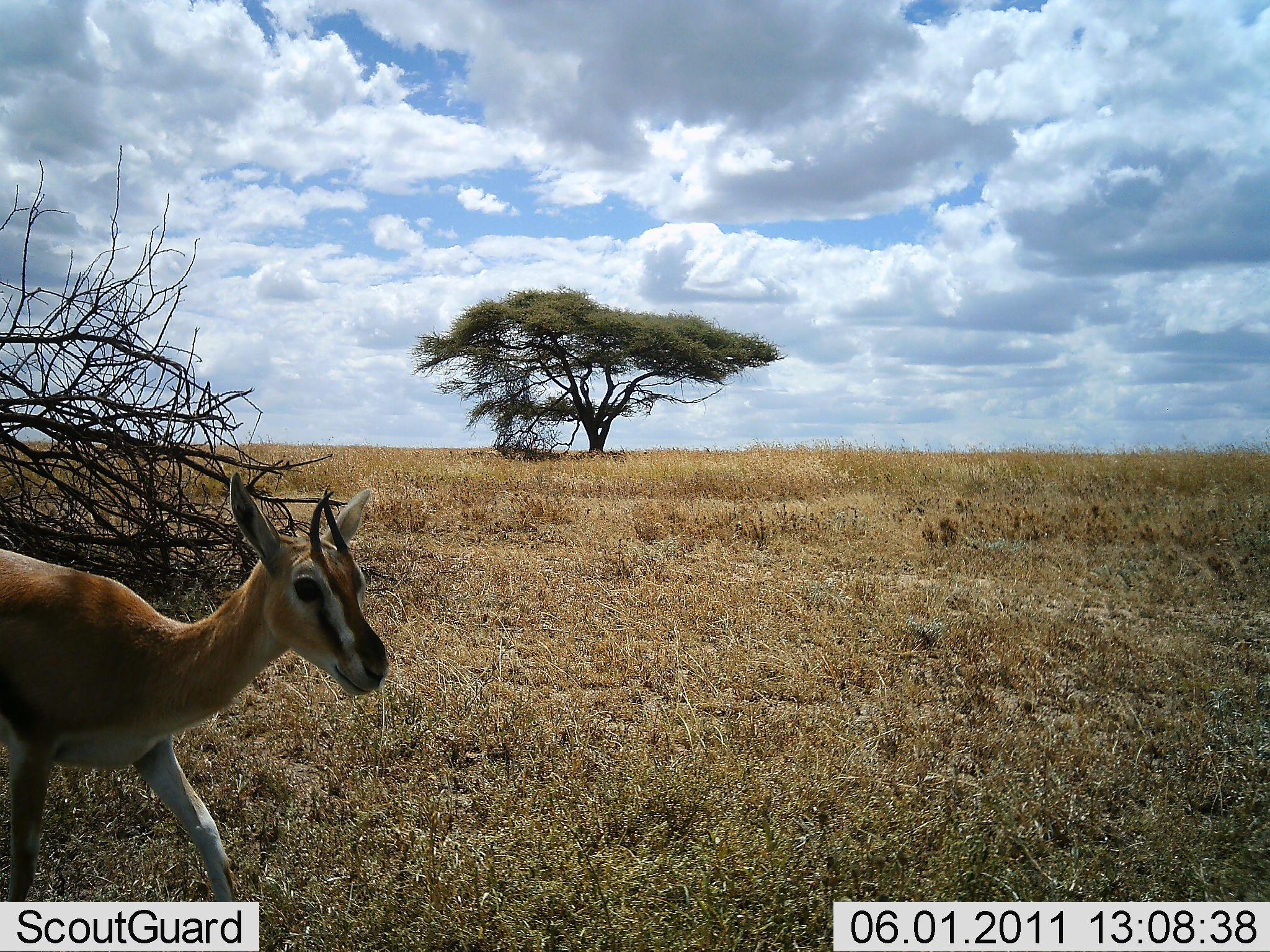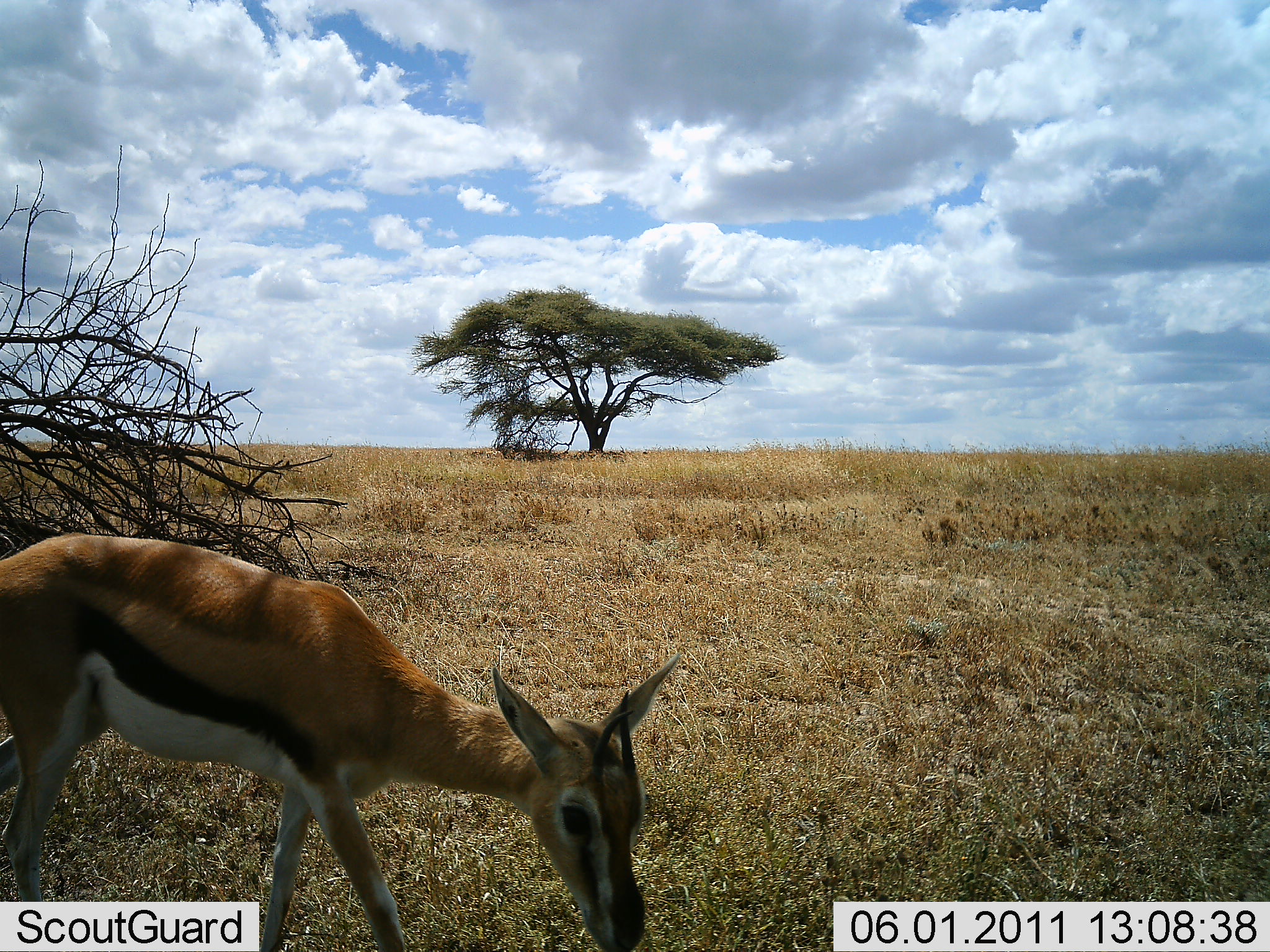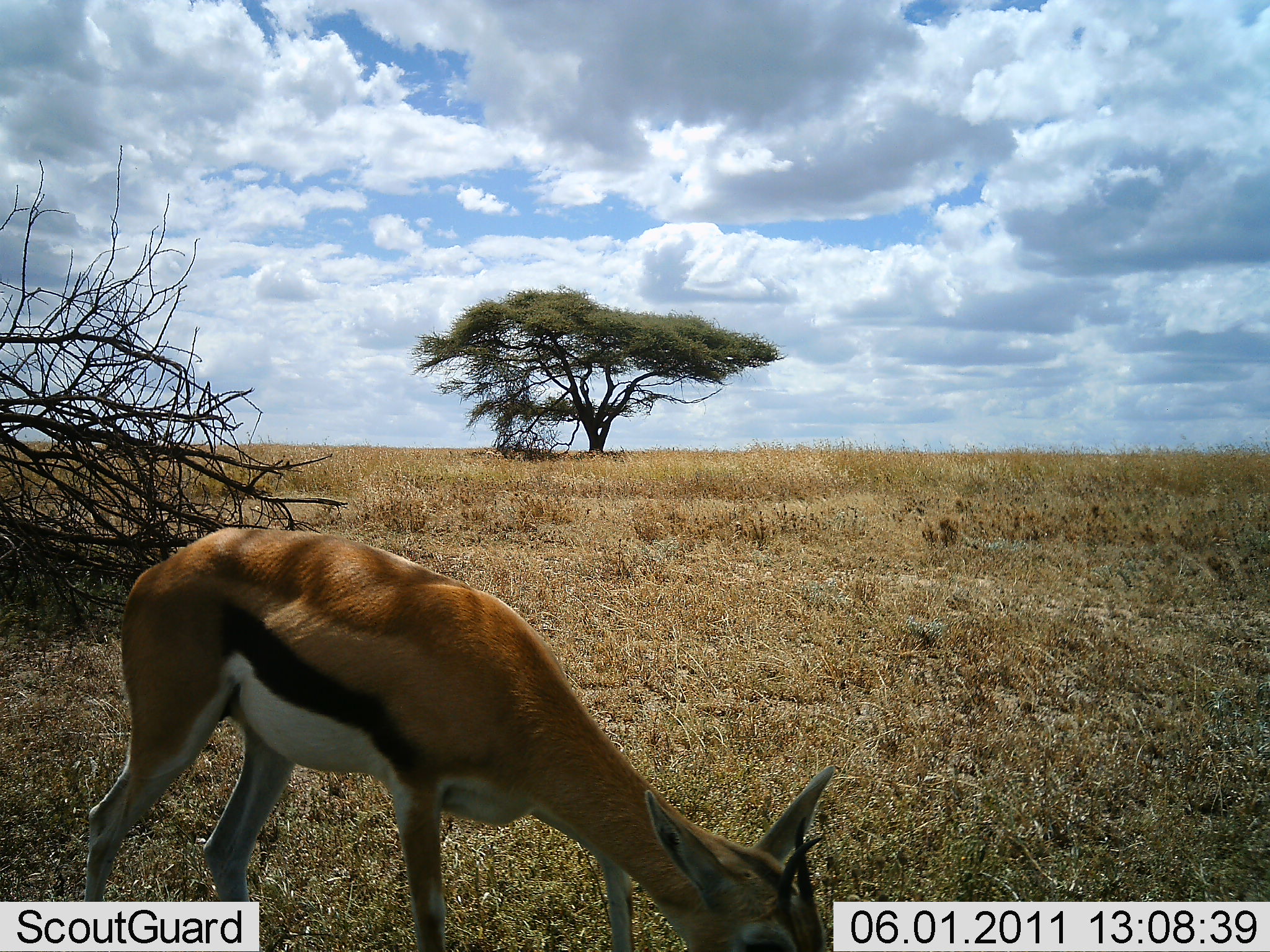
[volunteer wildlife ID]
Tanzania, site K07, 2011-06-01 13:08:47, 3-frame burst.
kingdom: Animalia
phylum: Chordata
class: Mammalia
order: Artiodactyla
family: Bovidae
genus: Eudorcas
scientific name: Eudorcas thomsonii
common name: thomson's gazelle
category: gazellethomsons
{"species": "gazellethomsons (thomson's gazelle) (Eudorcas thomsonii)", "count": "1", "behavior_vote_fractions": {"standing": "15%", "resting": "0%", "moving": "46%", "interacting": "0%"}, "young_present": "8%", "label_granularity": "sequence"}